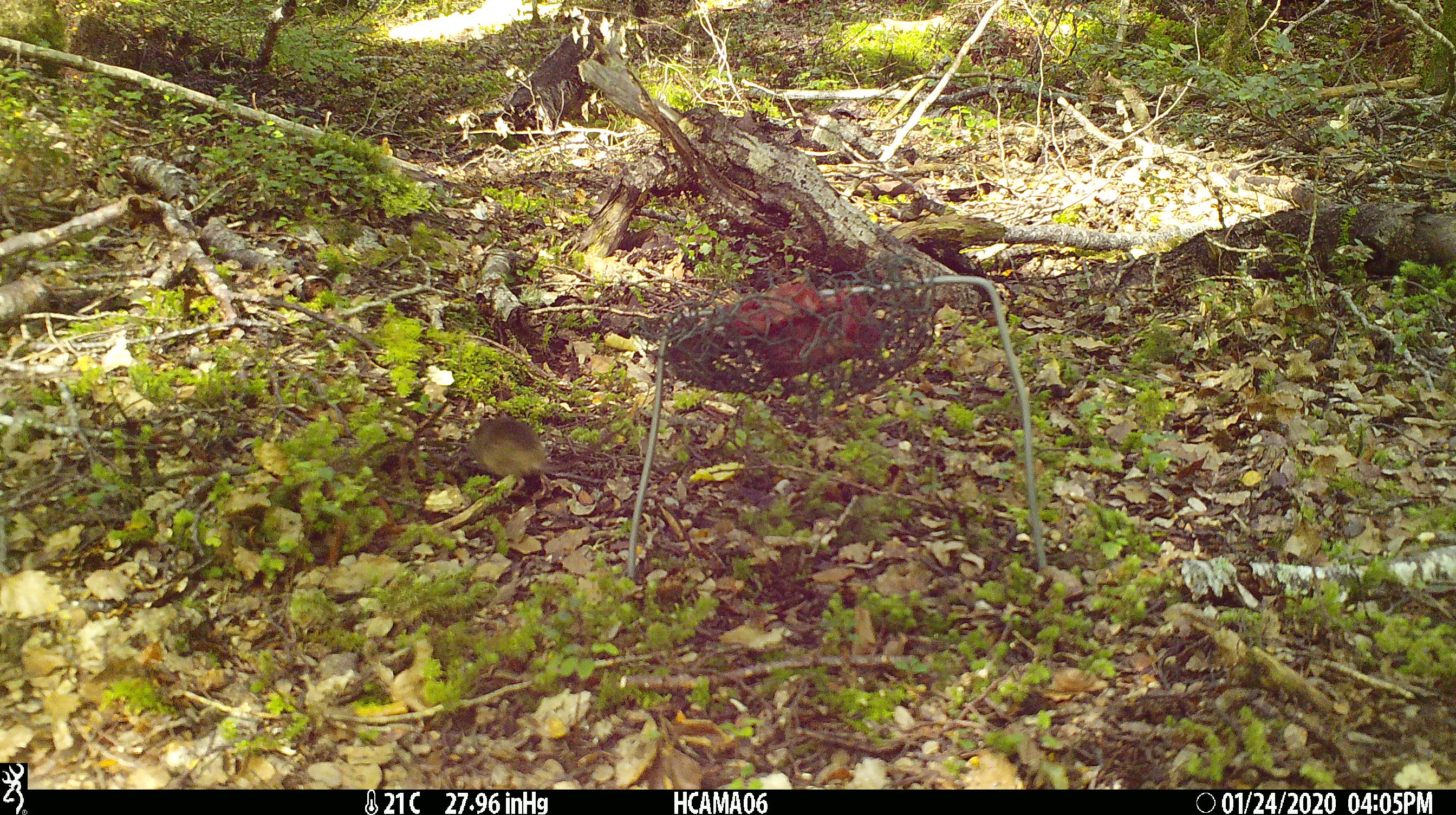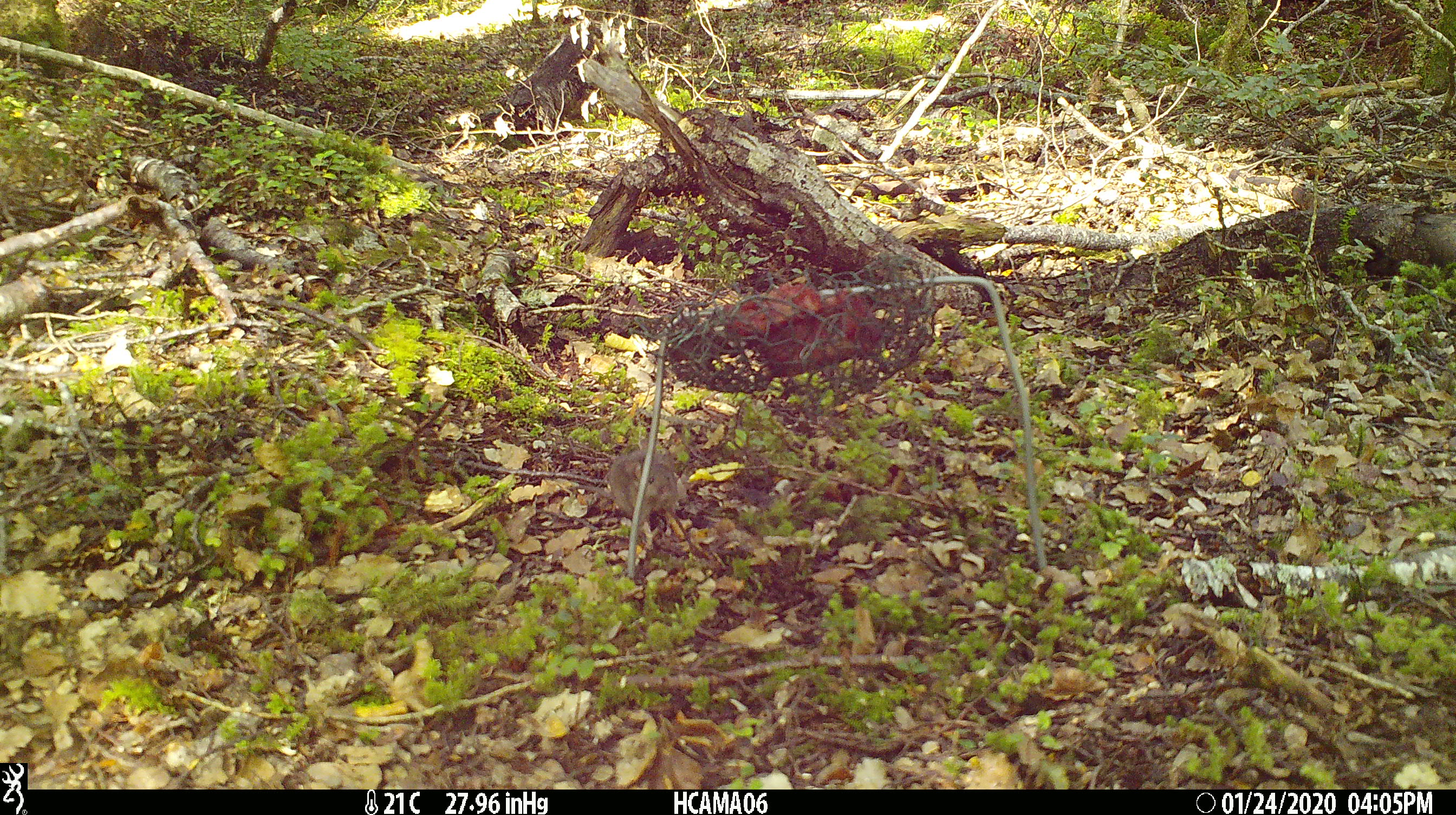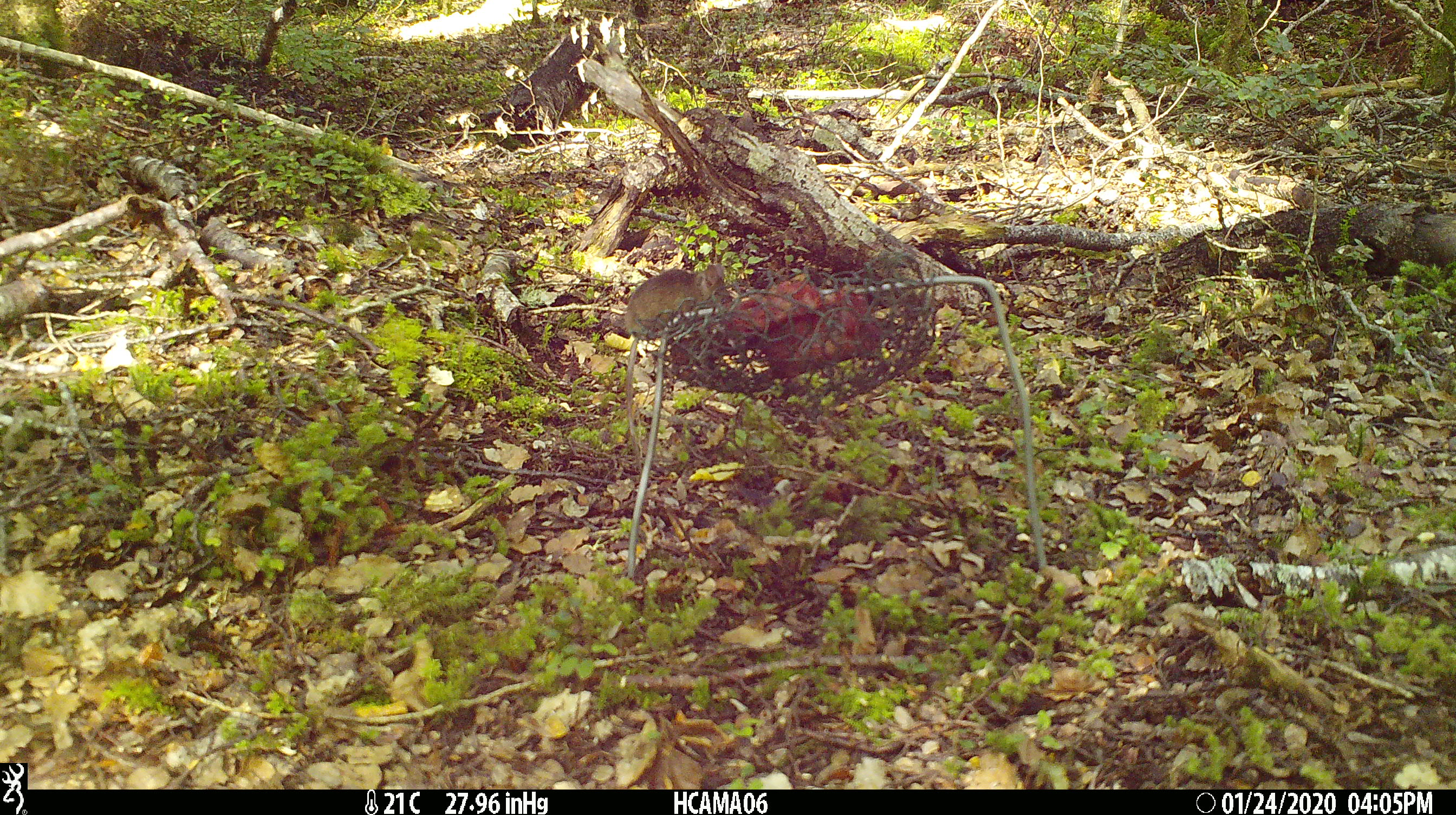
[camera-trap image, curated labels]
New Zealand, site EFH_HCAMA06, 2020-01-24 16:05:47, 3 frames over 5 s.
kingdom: Animalia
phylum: Chordata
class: Mammalia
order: Rodentia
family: Muridae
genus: Mus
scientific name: Mus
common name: mouse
Mouse (Mus).